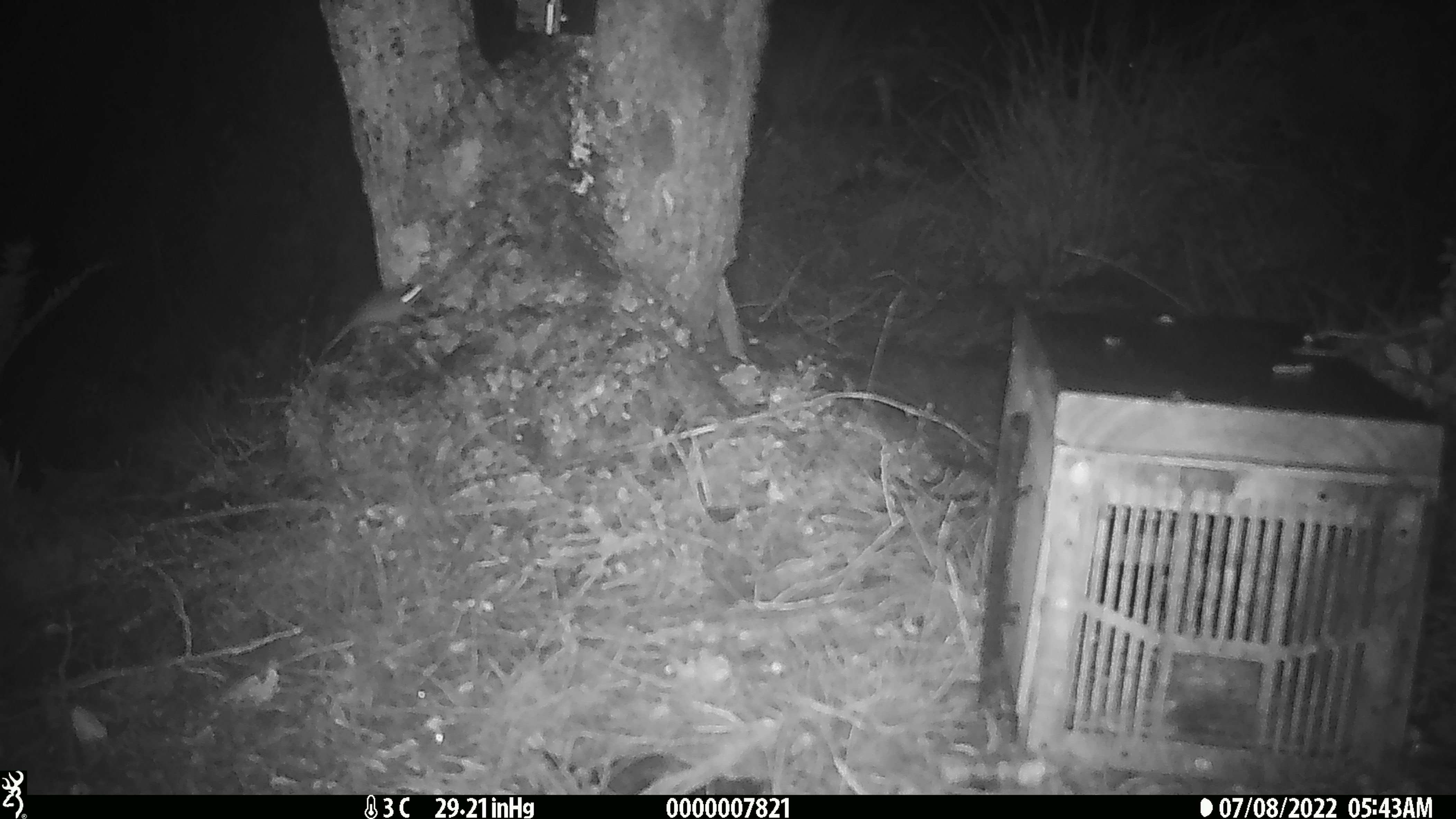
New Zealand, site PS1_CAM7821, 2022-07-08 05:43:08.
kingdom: Animalia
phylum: Chordata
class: Mammalia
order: Rodentia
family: Muridae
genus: Mus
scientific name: Mus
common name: mouse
Mouse (Mus).